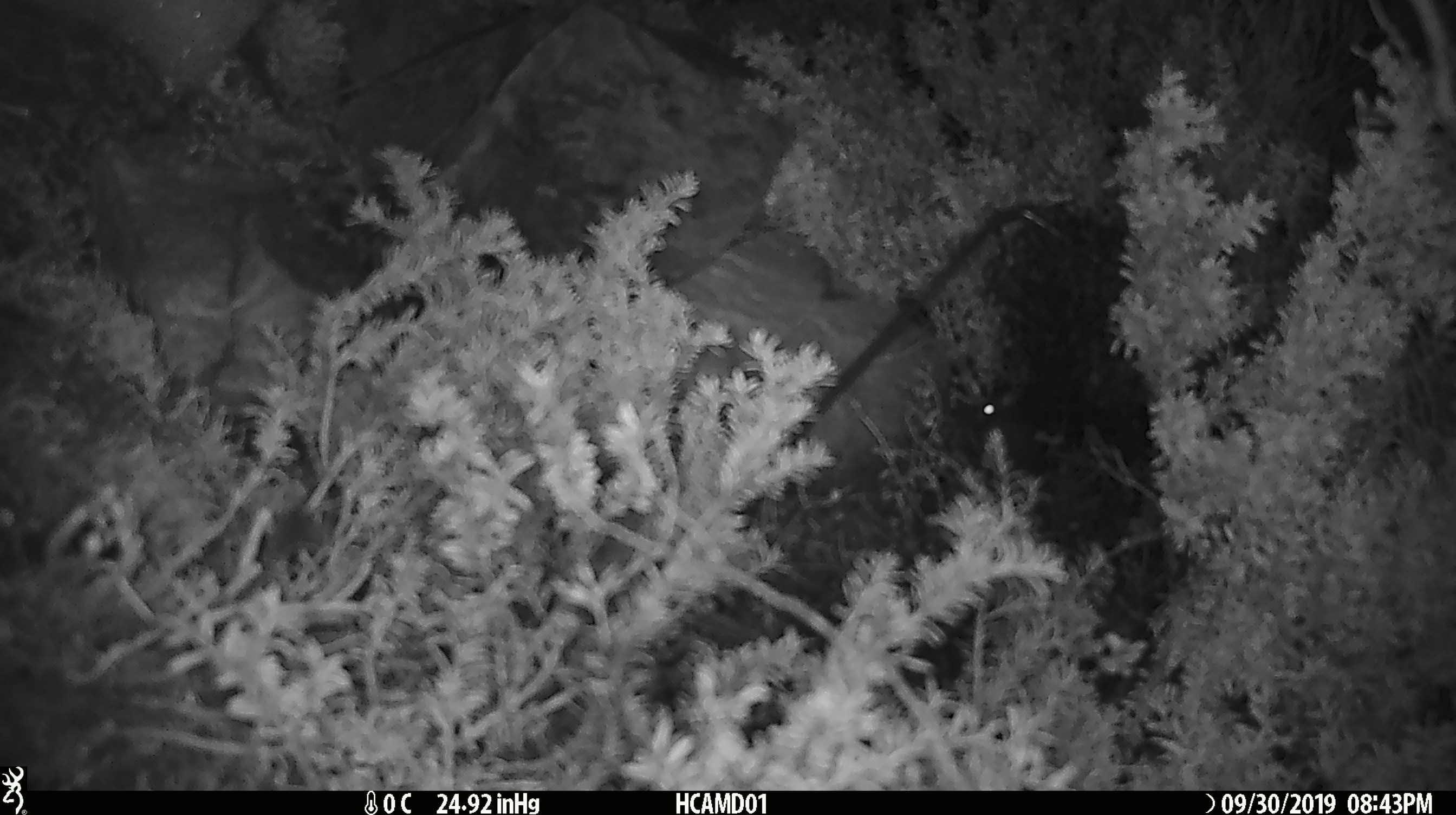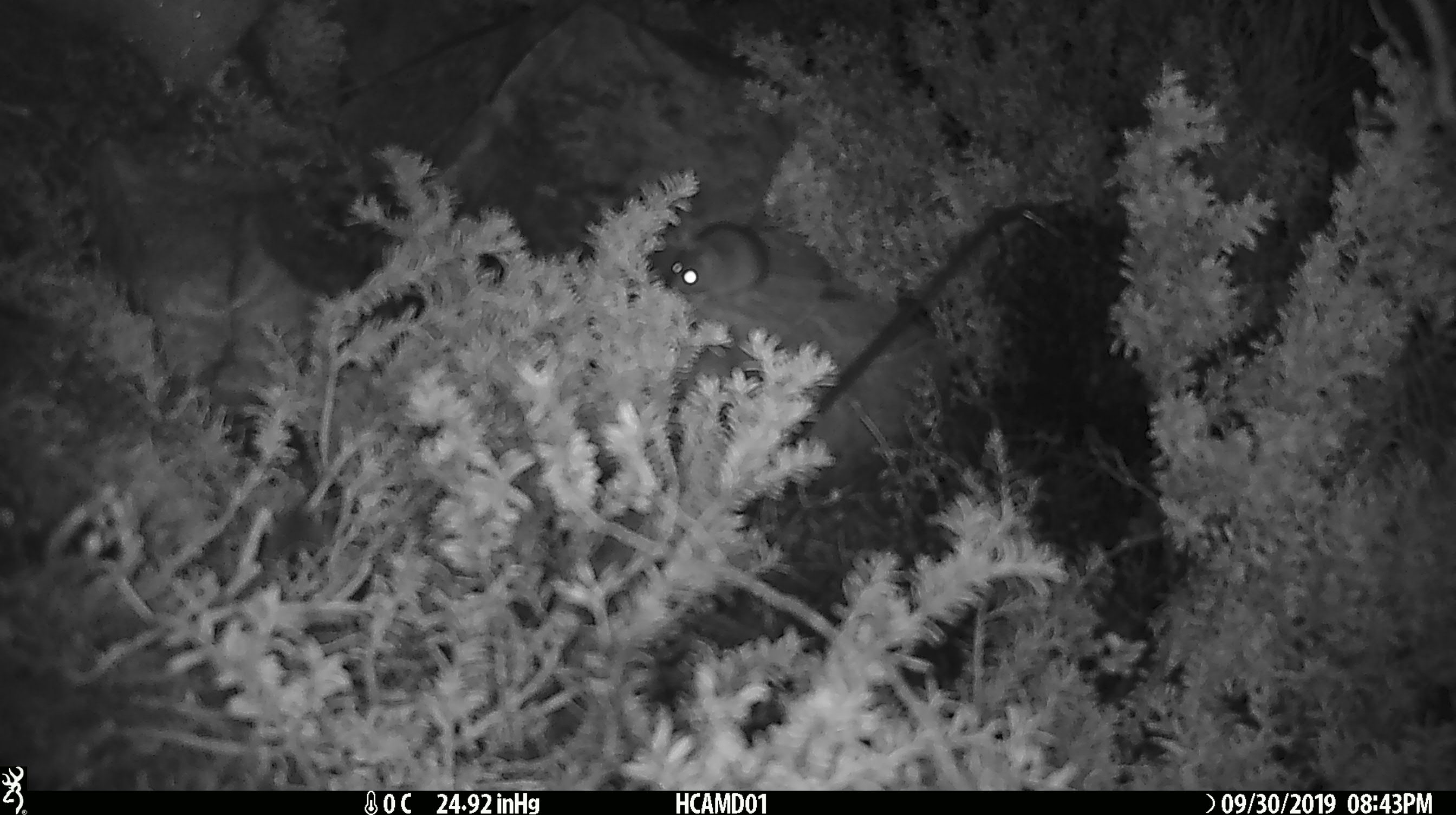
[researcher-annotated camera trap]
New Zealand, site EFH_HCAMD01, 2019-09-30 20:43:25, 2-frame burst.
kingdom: Animalia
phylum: Chordata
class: Mammalia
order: Rodentia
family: Muridae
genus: Mus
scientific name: Mus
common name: mouse